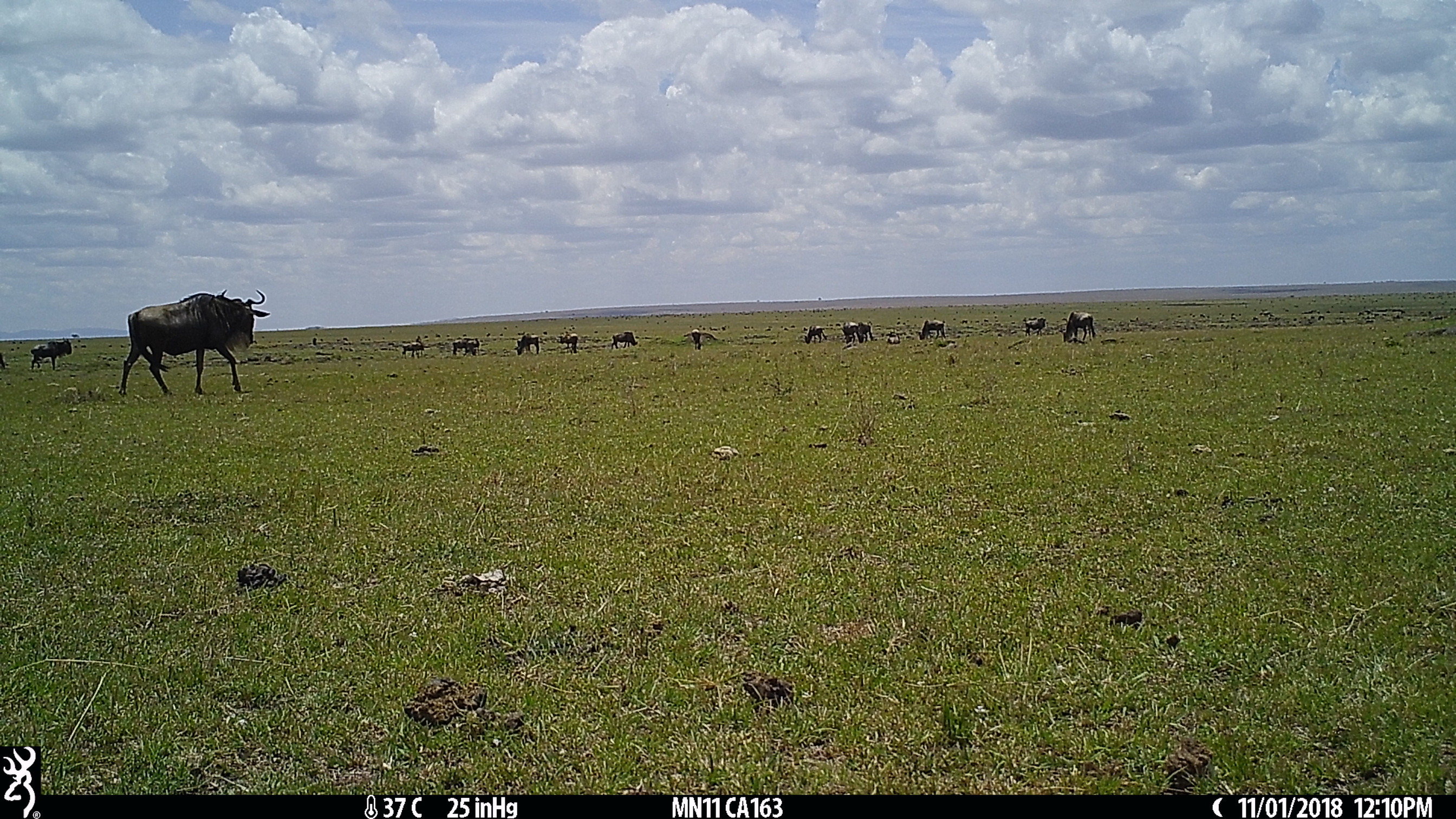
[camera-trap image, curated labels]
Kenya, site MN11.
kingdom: Animalia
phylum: Chordata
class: Mammalia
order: Artiodactyla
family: Bovidae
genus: Connochaetes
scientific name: Connochaetes taurinus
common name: blue wildebeest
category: wildebeest